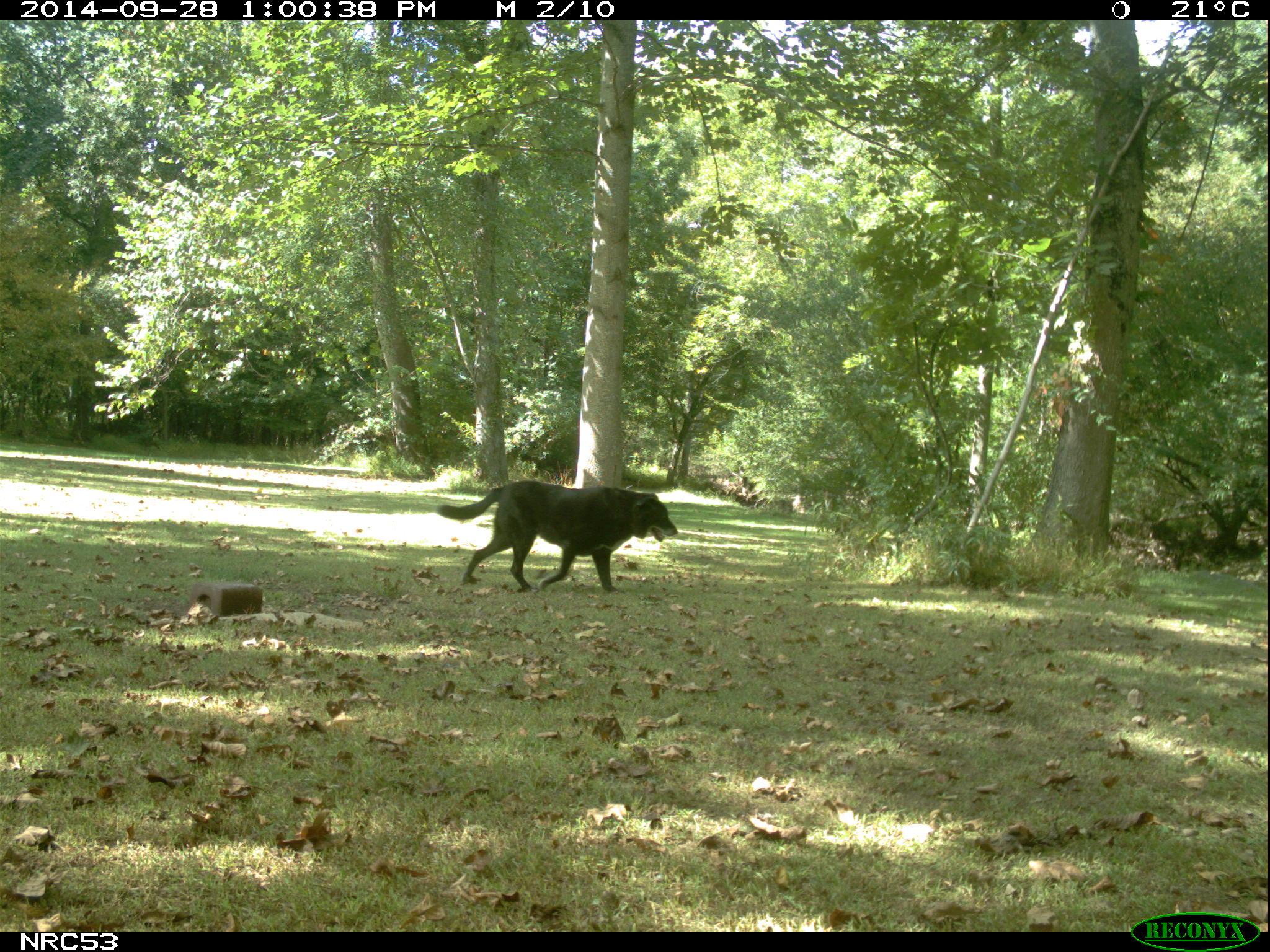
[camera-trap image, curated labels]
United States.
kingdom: Animalia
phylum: Chordata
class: Mammalia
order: Carnivora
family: Canidae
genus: Canis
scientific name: Canis familiaris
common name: domestic dog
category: Dog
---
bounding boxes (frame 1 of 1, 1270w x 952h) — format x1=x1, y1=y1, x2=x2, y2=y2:
Dog: x1=431, y1=474, x2=683, y2=596